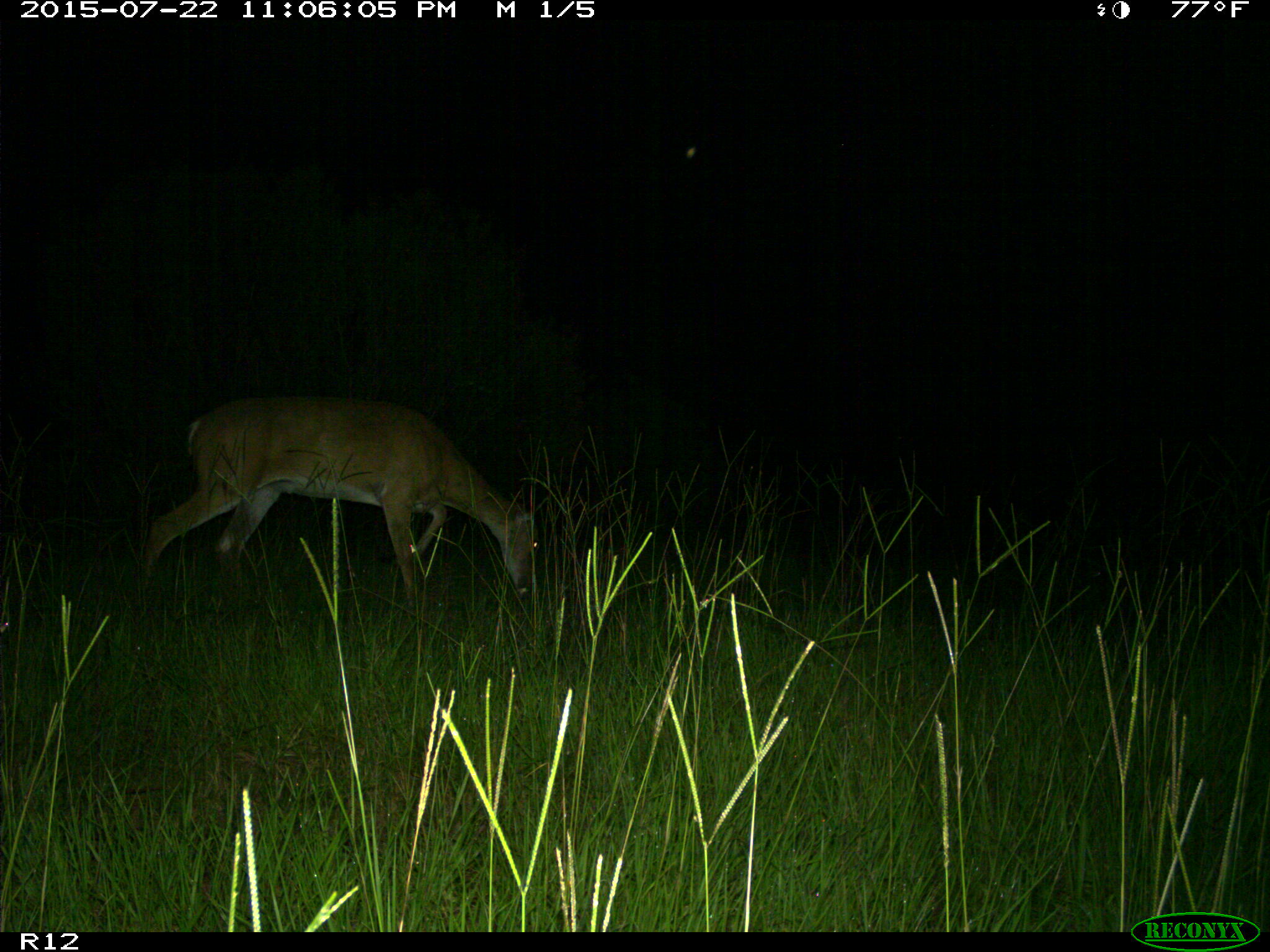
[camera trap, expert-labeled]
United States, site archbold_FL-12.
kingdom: Animalia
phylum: Chordata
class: Mammalia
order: Artiodactyla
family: Cervidae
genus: Odocoileus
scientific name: Odocoileus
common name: deer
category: unidentified deer